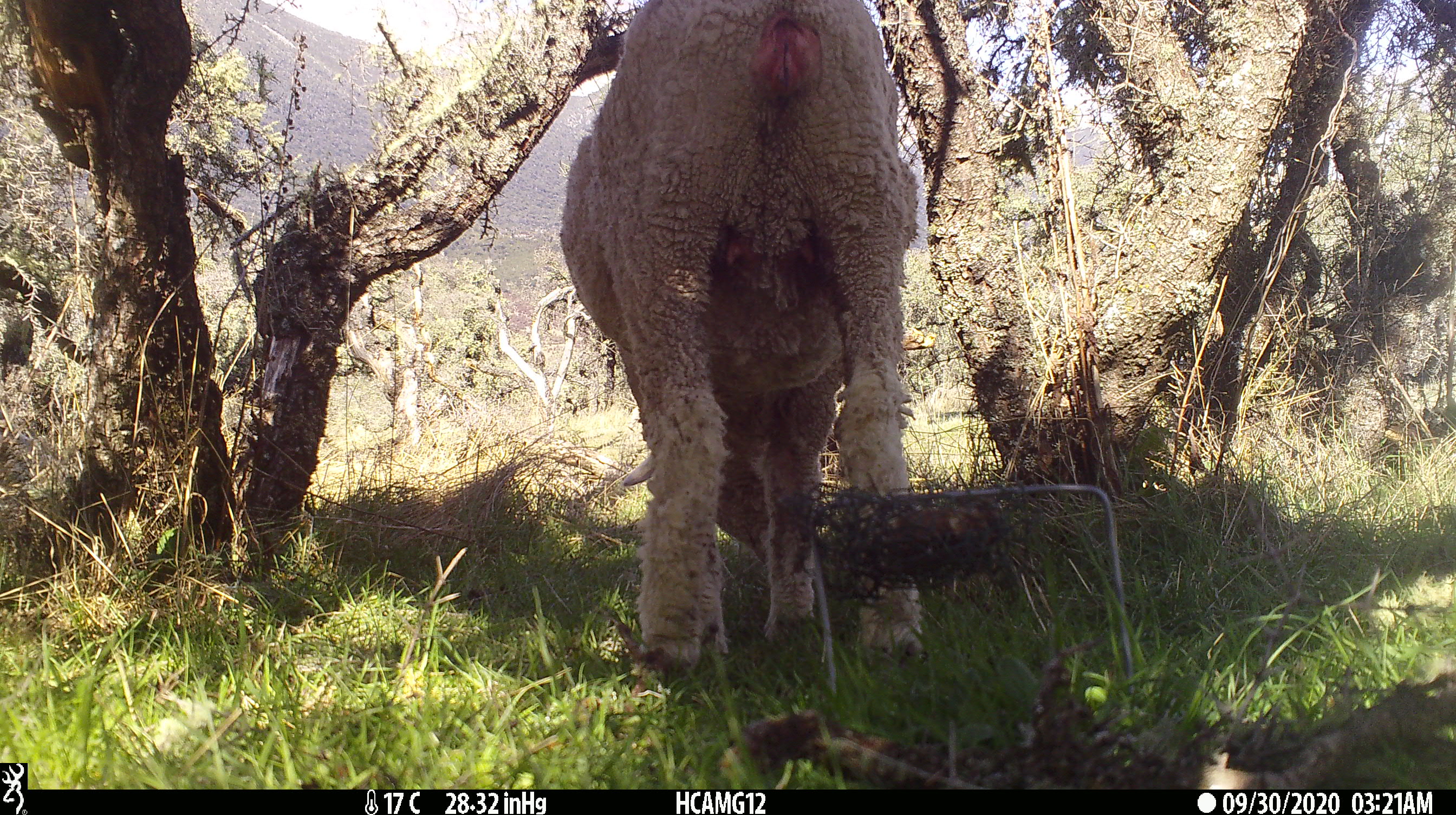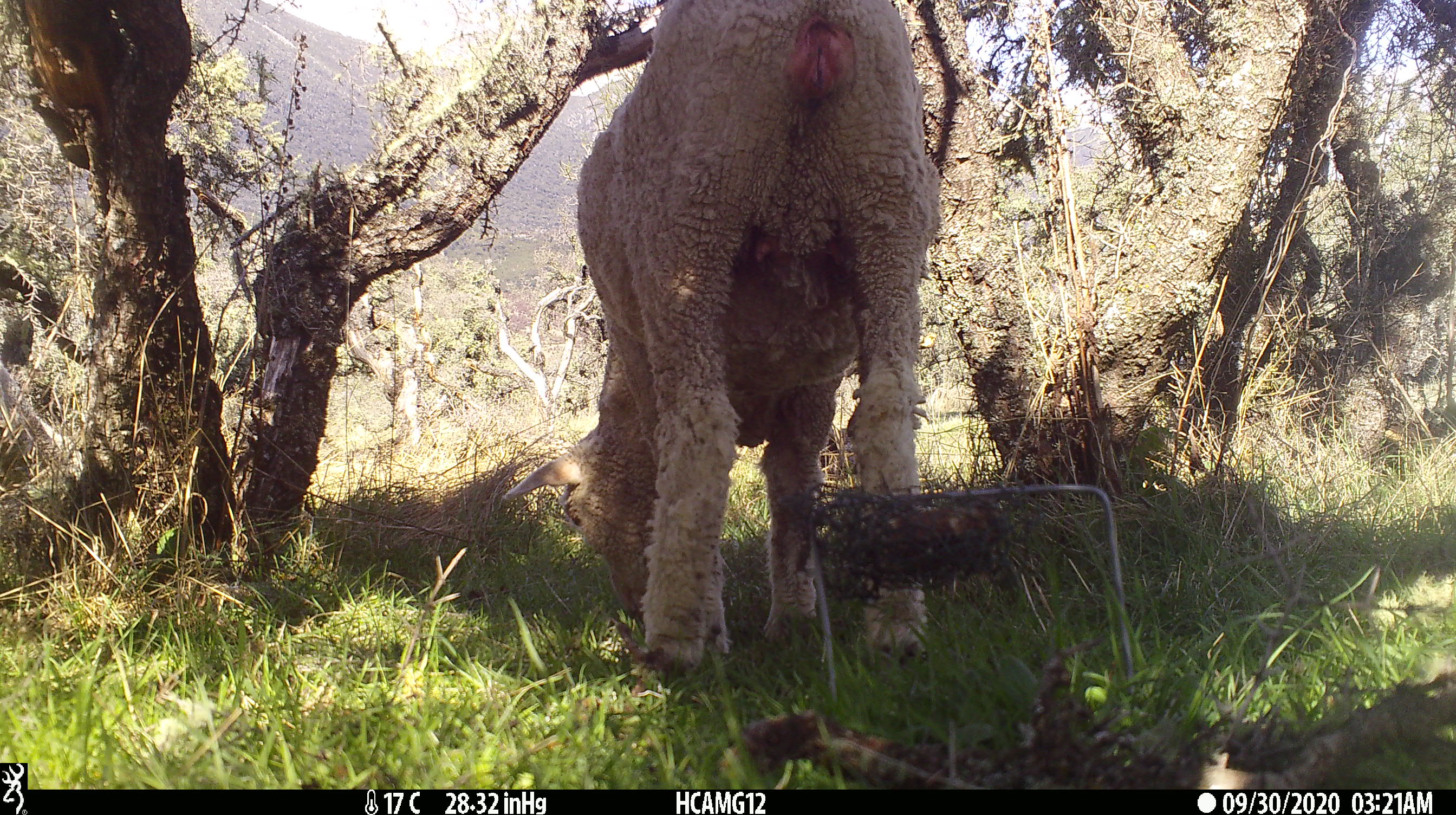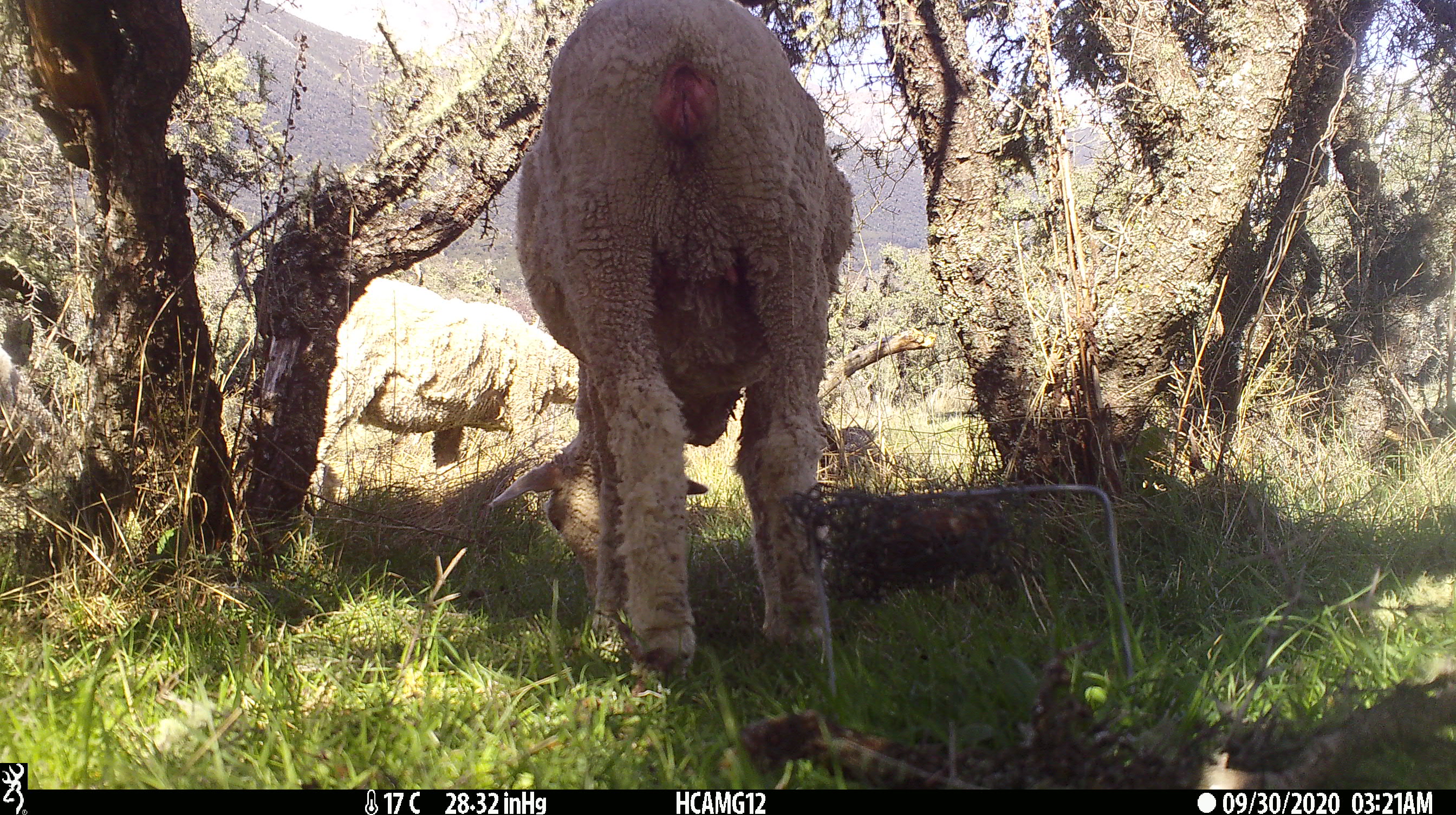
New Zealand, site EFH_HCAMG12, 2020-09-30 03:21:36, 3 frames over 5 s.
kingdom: Animalia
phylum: Chordata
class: Mammalia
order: Artiodactyla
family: Bovidae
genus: Ovis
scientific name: Ovis aries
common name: domestic sheep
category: sheep